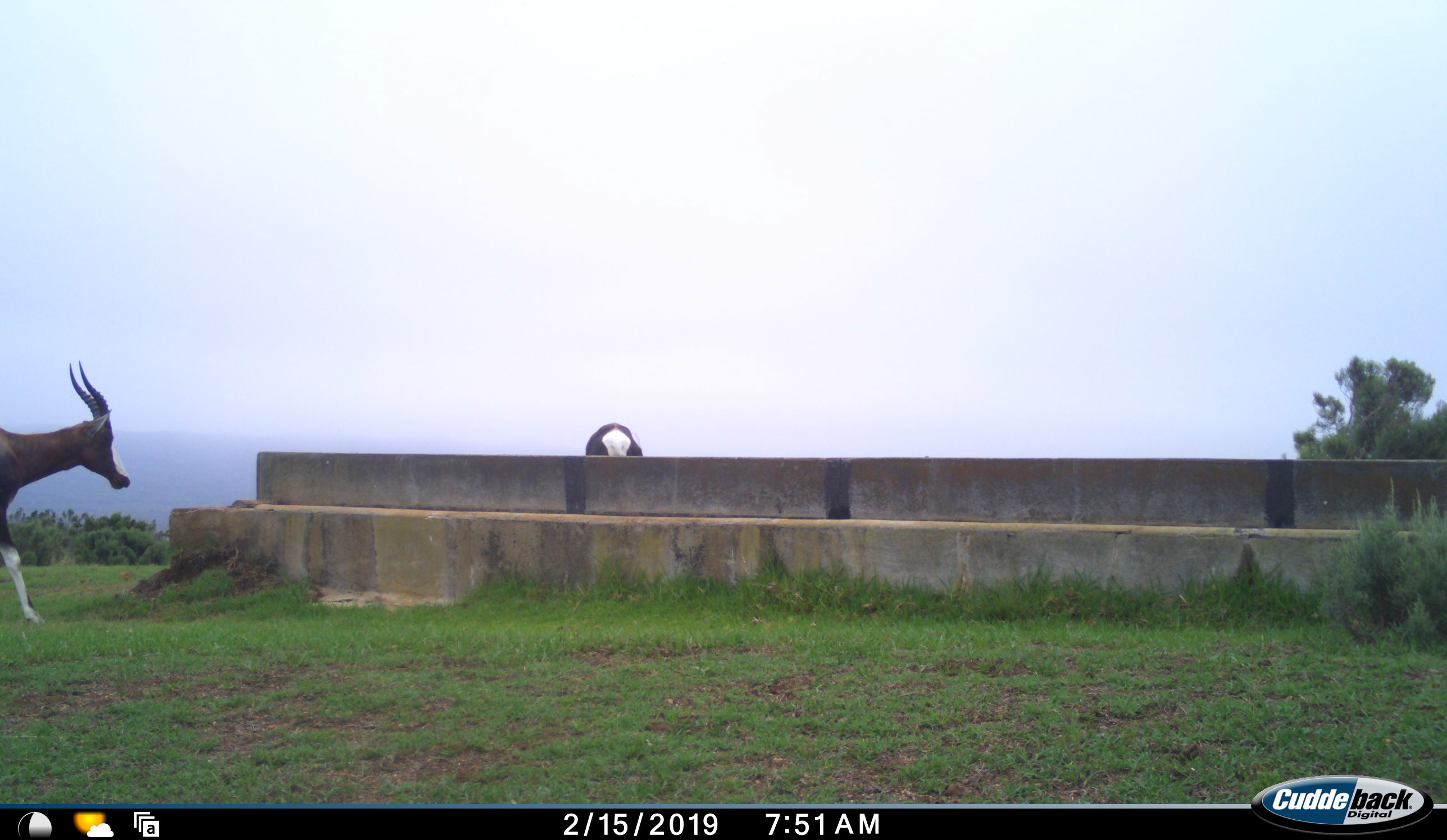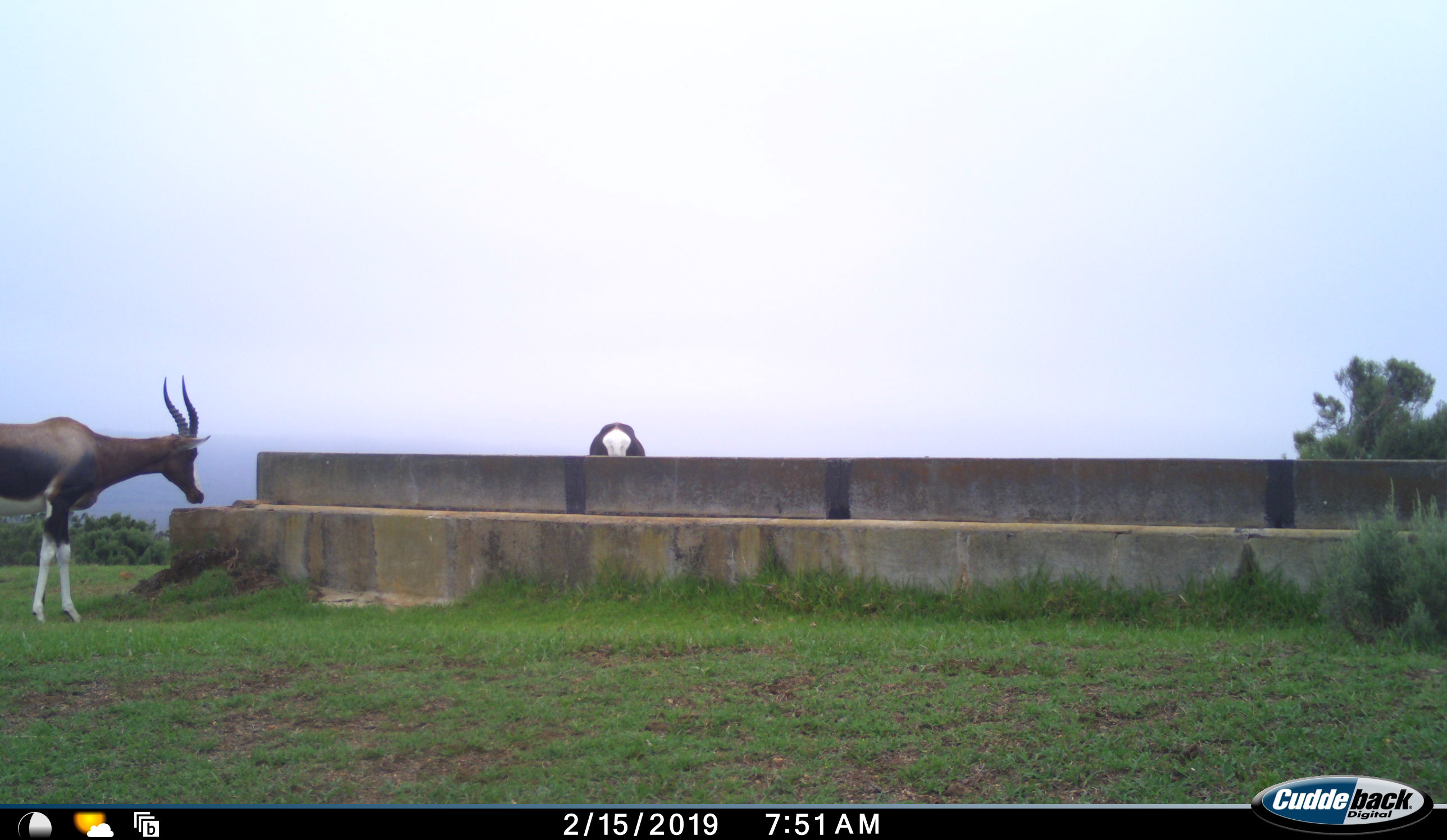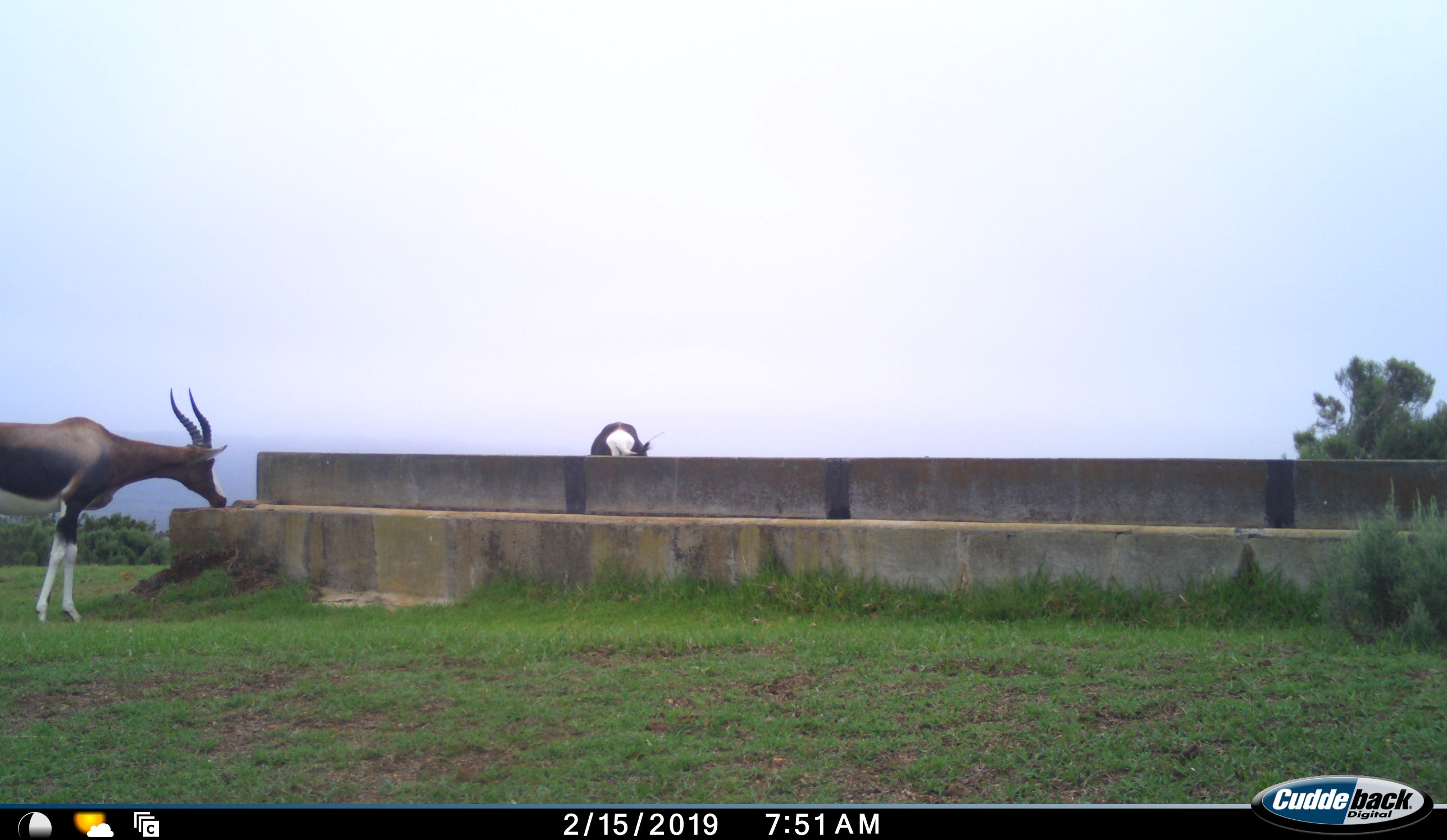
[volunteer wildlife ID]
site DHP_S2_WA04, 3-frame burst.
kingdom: Animalia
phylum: Chordata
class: Mammalia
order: Artiodactyla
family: Bovidae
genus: Damaliscus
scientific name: Damaliscus pygargus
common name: bontebok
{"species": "bontebok (Damaliscus pygargus)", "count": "2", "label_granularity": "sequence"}